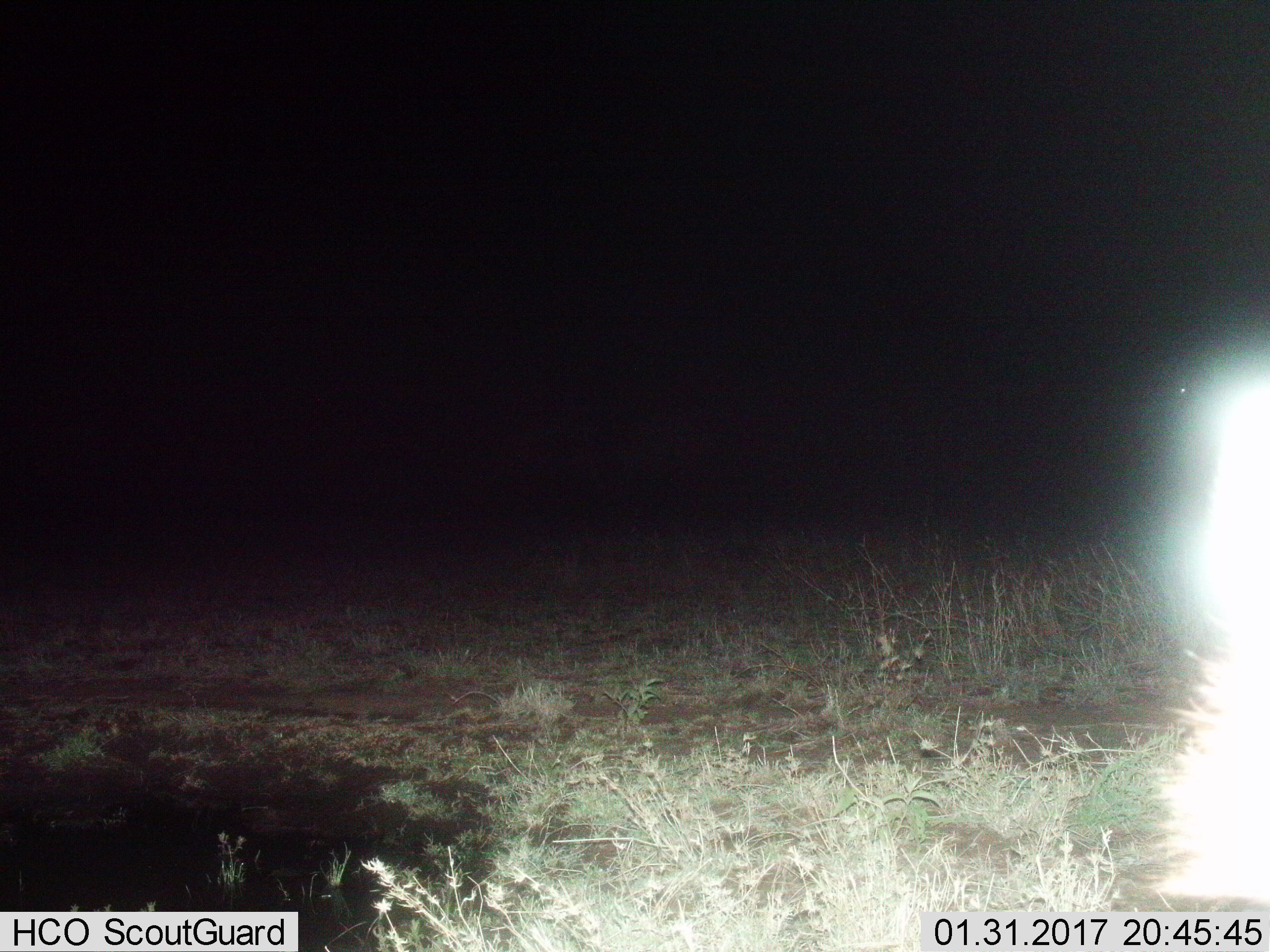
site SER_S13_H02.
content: unidentified animal